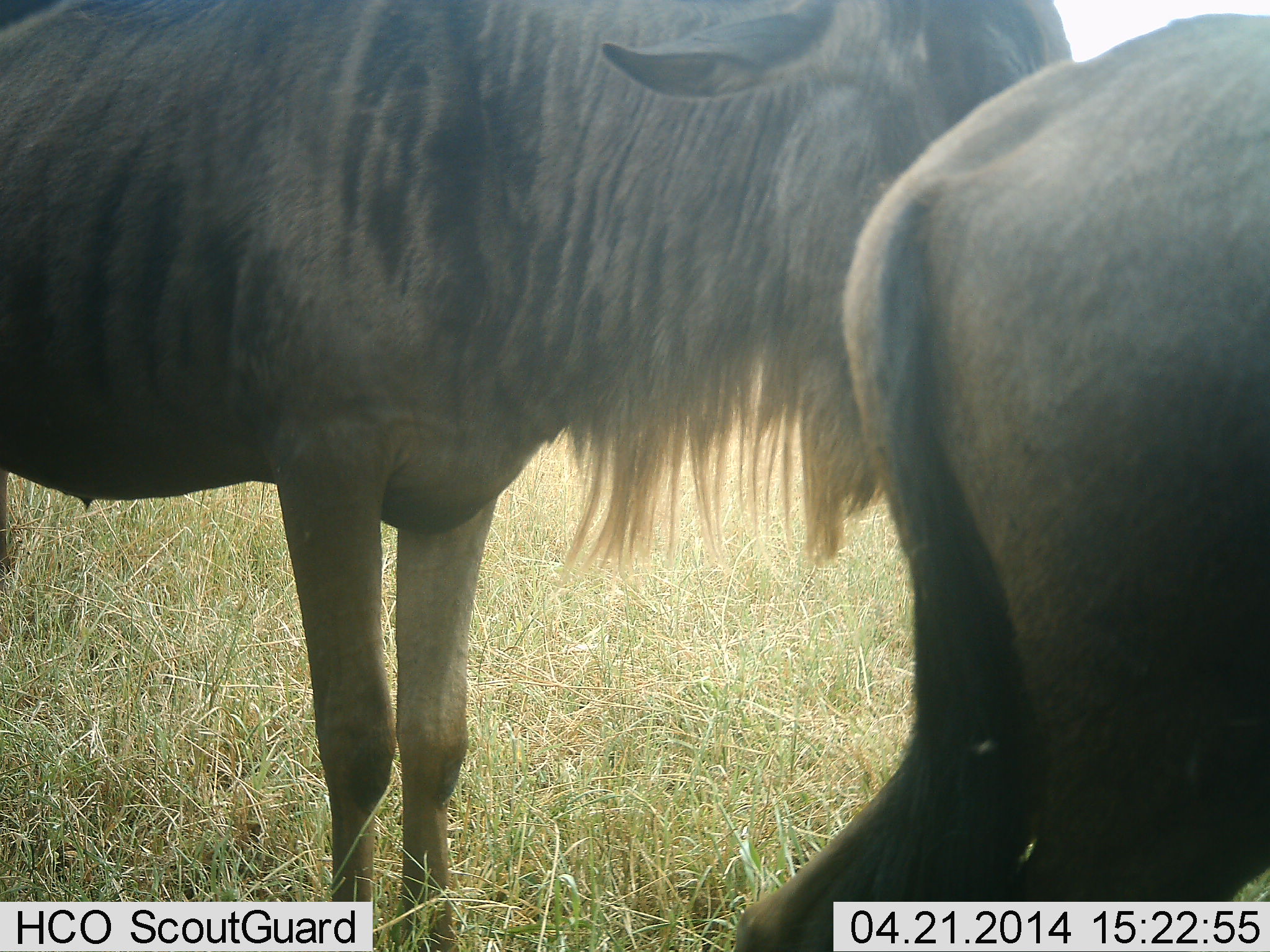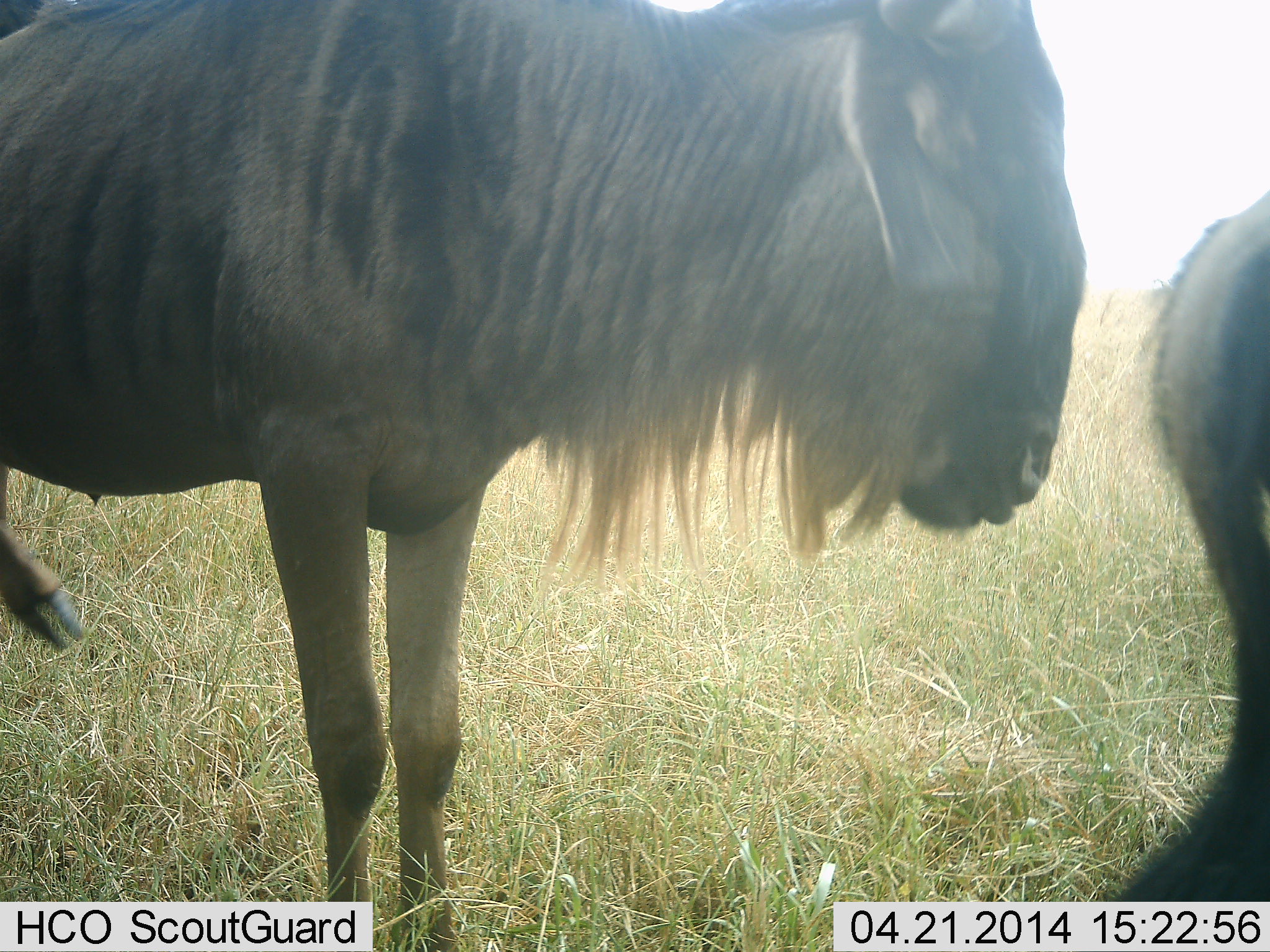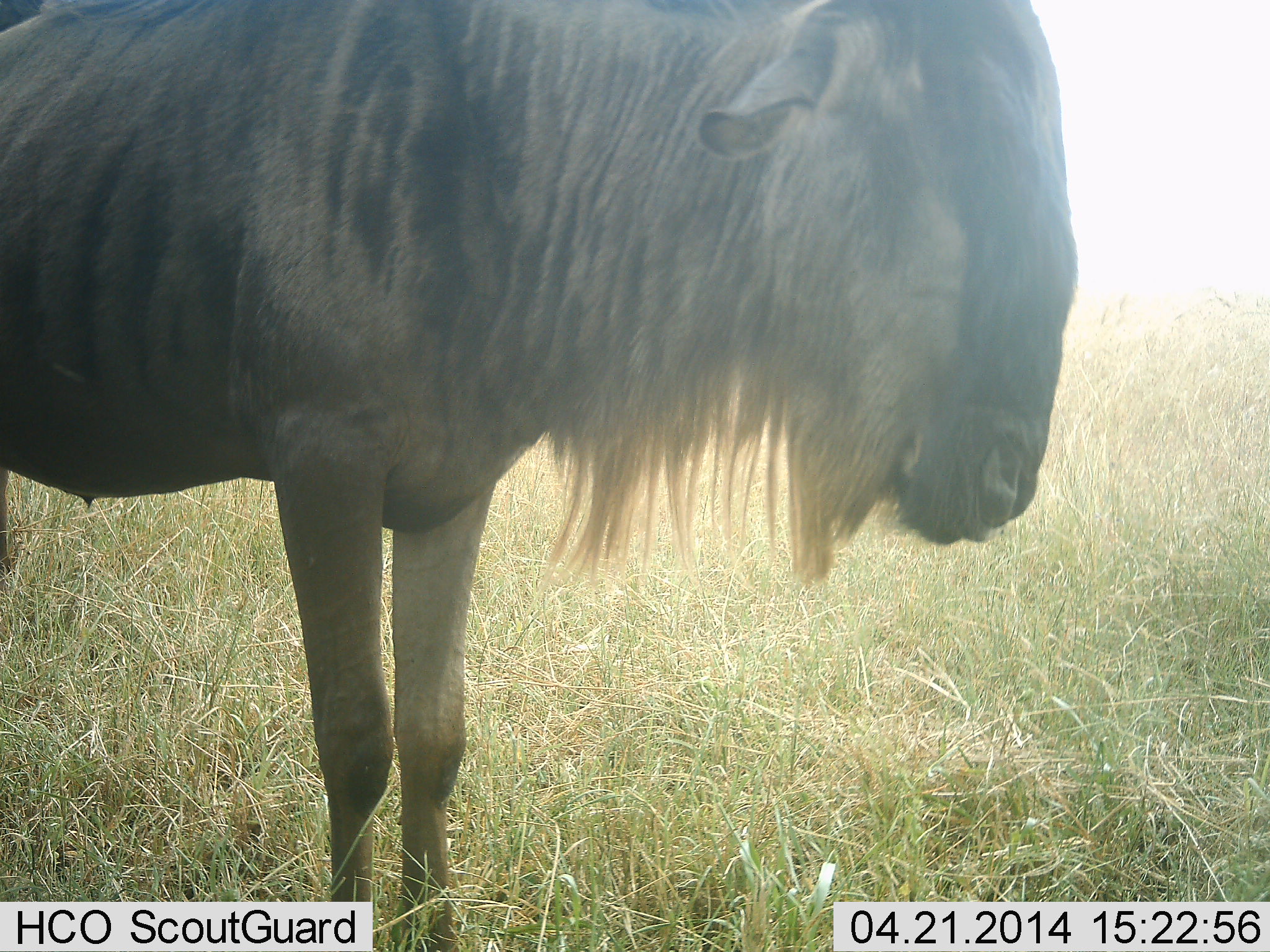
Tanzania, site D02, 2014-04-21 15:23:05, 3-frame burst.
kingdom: Animalia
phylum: Chordata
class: Mammalia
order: Artiodactyla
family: Bovidae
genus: Connochaetes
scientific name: Connochaetes taurinus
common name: blue wildebeest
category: wildebeest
Wildebeest (blue wildebeest) (Connochaetes taurinus), count 2. Behavior (volunteer vote fractions): standing 70%, resting 10%, moving 40%, interacting 10%. Young present (vote fraction): 0%. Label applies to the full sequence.